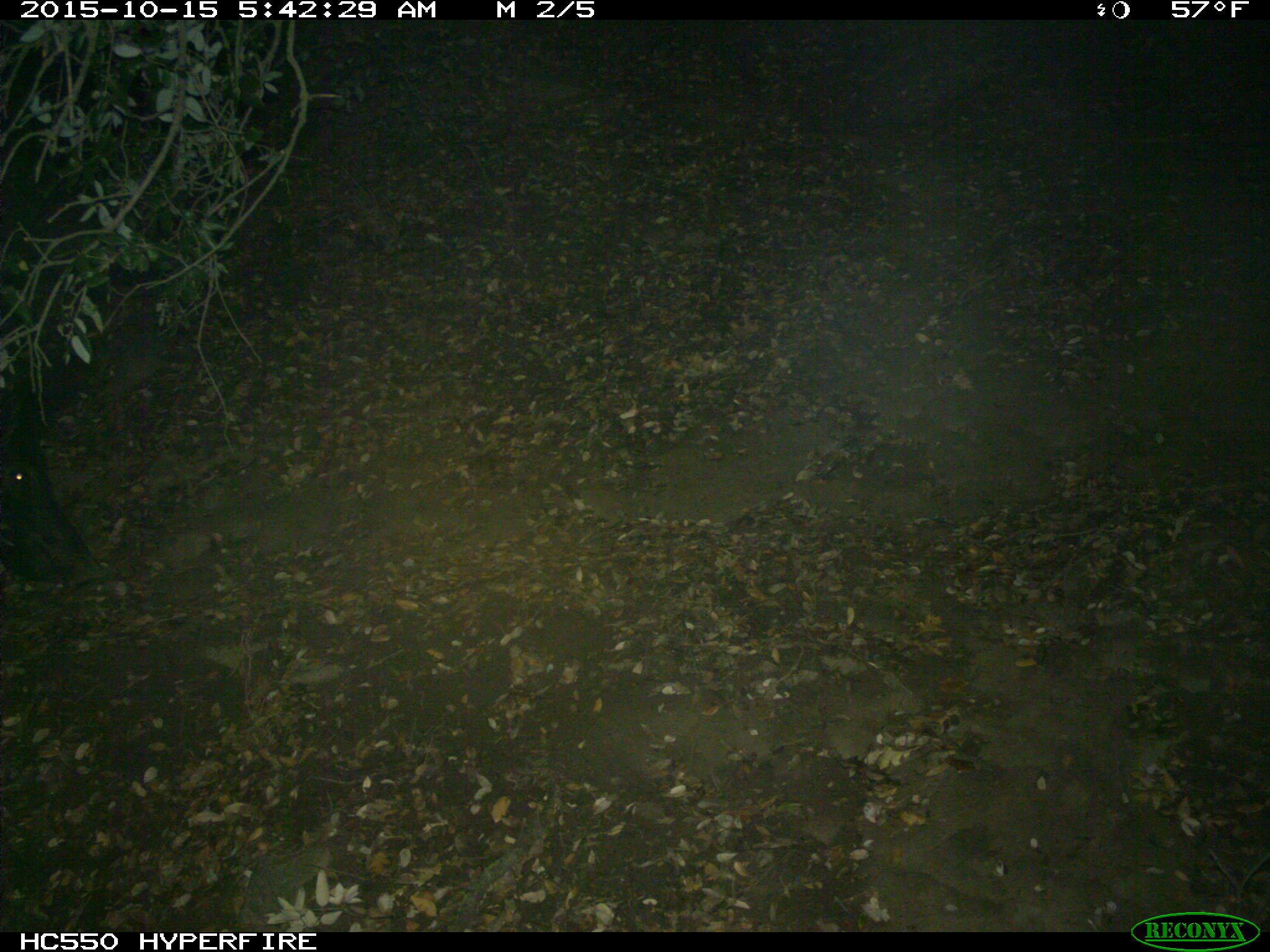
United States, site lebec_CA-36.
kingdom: Animalia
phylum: Chordata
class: Mammalia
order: Artiodactyla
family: Suidae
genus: Sus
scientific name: Sus scrofa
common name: wild boar